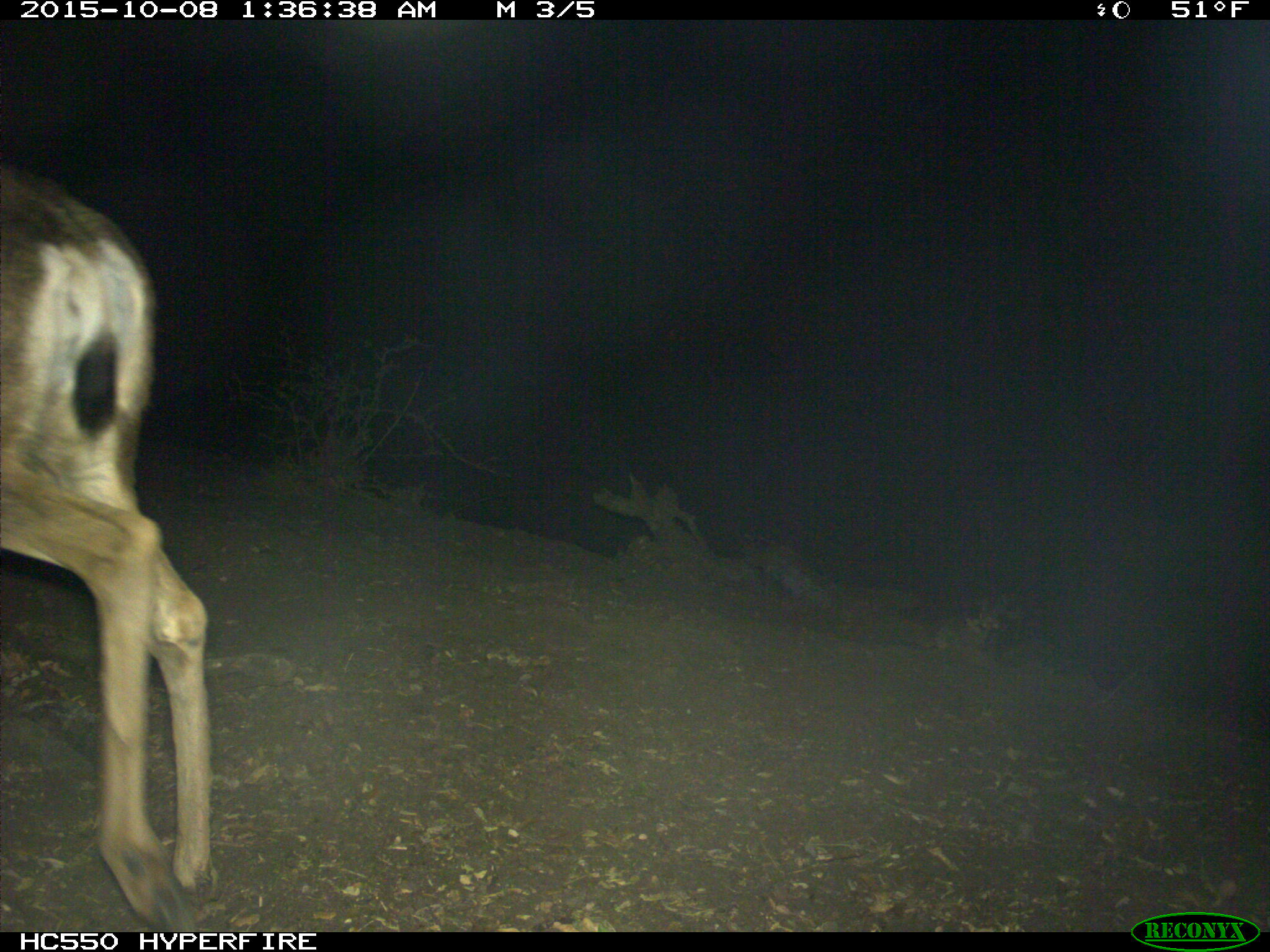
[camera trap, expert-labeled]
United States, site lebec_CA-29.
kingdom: Animalia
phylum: Chordata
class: Mammalia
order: Artiodactyla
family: Cervidae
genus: Odocoileus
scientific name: Odocoileus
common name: deer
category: unidentified deer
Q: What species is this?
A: Unidentified deer (deer) (Odocoileus).